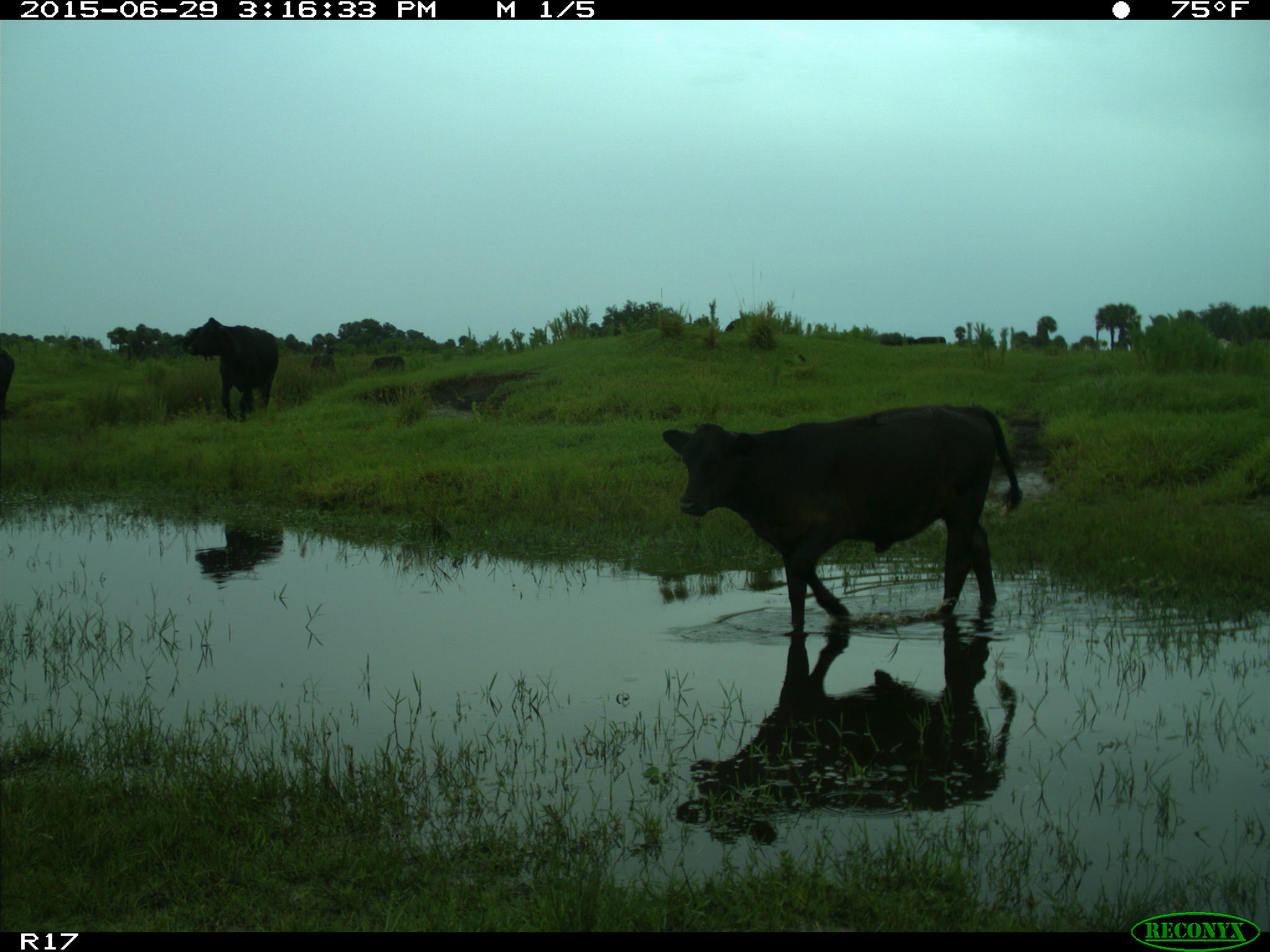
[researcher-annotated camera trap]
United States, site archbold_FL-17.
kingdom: Animalia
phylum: Chordata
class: Mammalia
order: Artiodactyla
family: Bovidae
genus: Bos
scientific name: Bos taurus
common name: domestic cow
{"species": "Bos taurus (domestic cow)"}